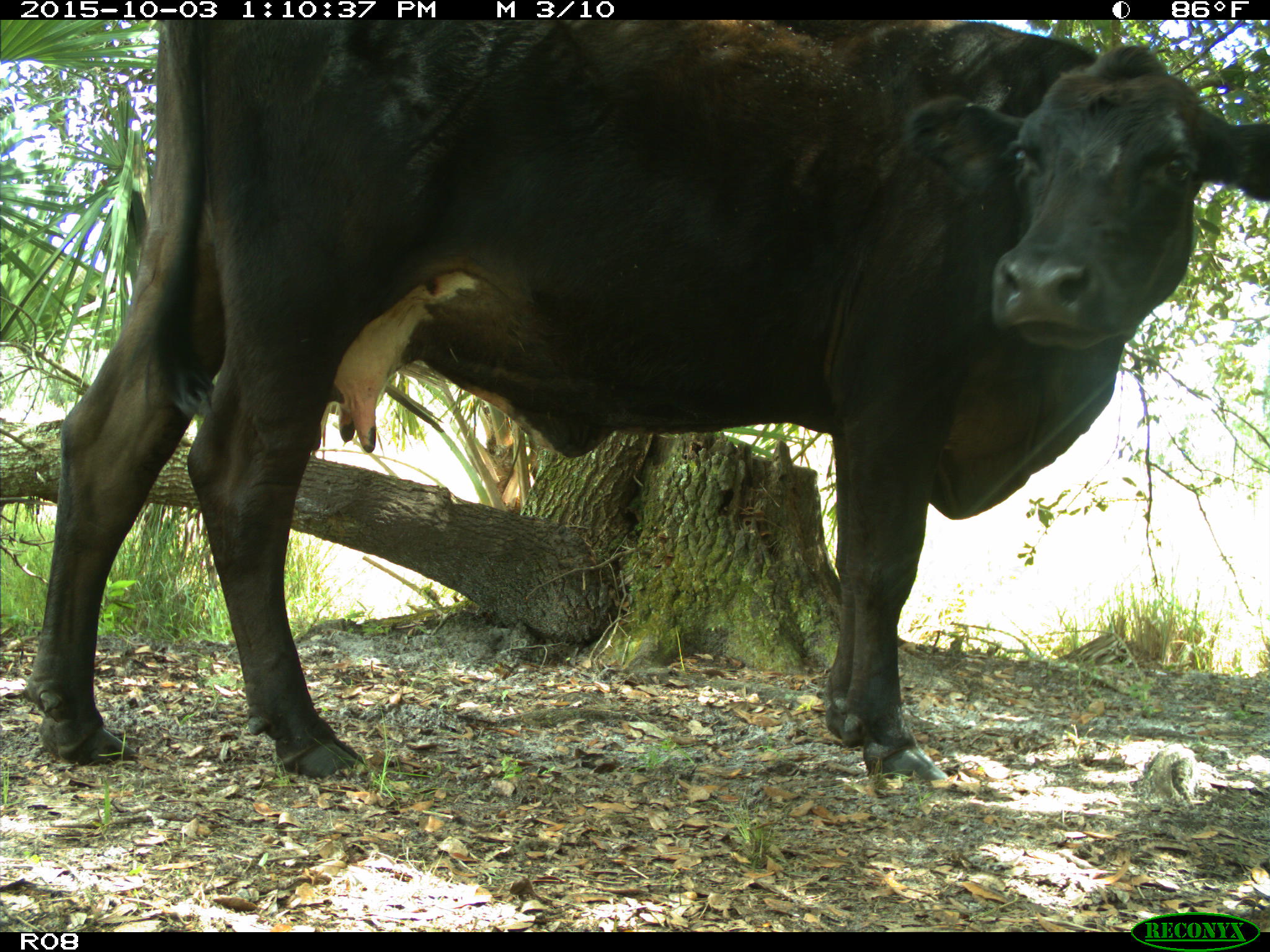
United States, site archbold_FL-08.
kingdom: Animalia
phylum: Chordata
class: Mammalia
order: Artiodactyla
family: Bovidae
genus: Bos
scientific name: Bos taurus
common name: domestic cow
Bos taurus (domestic cow).